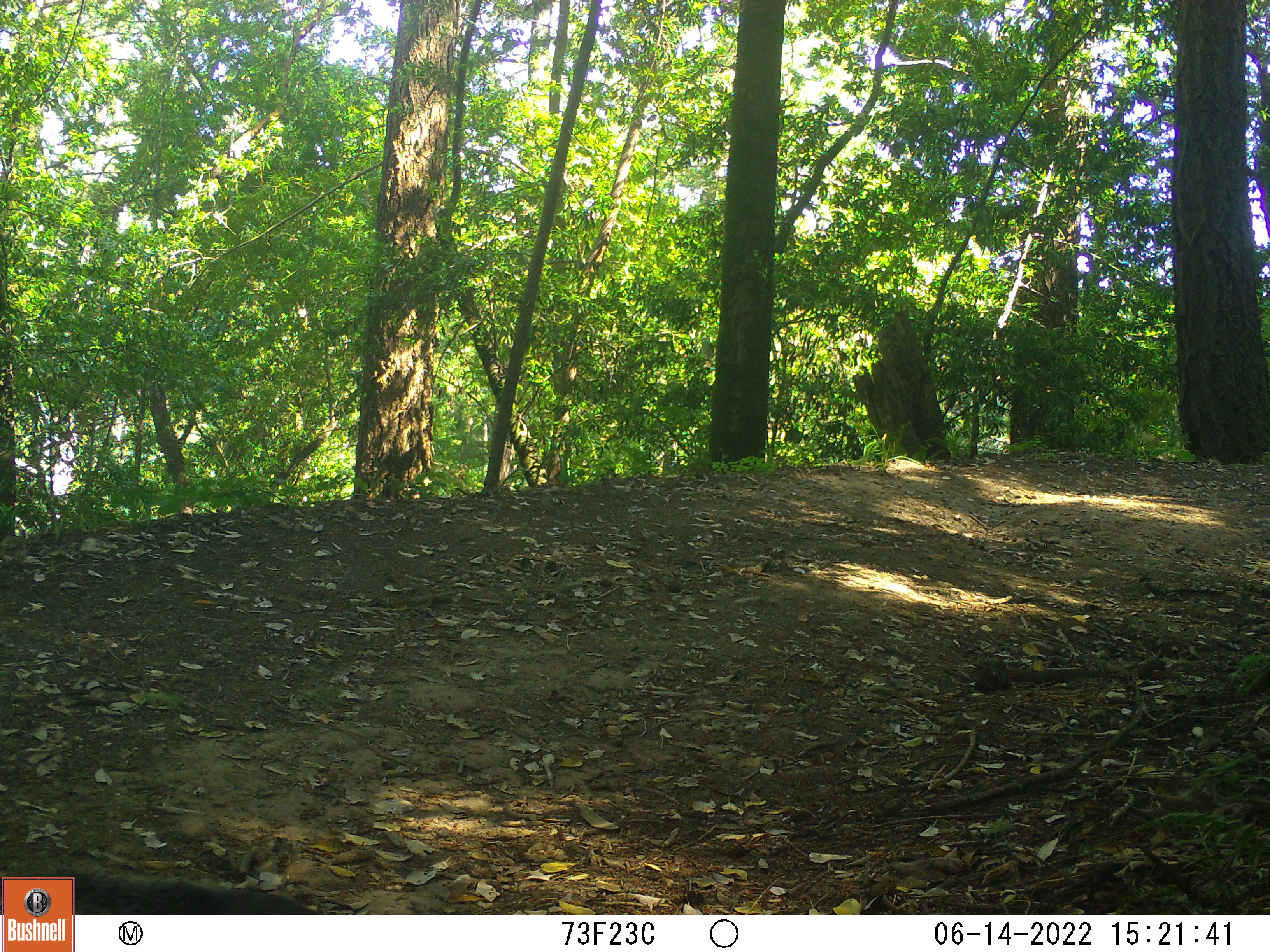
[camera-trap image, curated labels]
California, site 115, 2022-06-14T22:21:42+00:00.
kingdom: Animalia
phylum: Chordata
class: Mammalia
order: Rodentia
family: Sciuridae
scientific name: Sciuridae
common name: squirrel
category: unknown squirrel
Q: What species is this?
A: Unknown squirrel (squirrel) (Sciuridae).